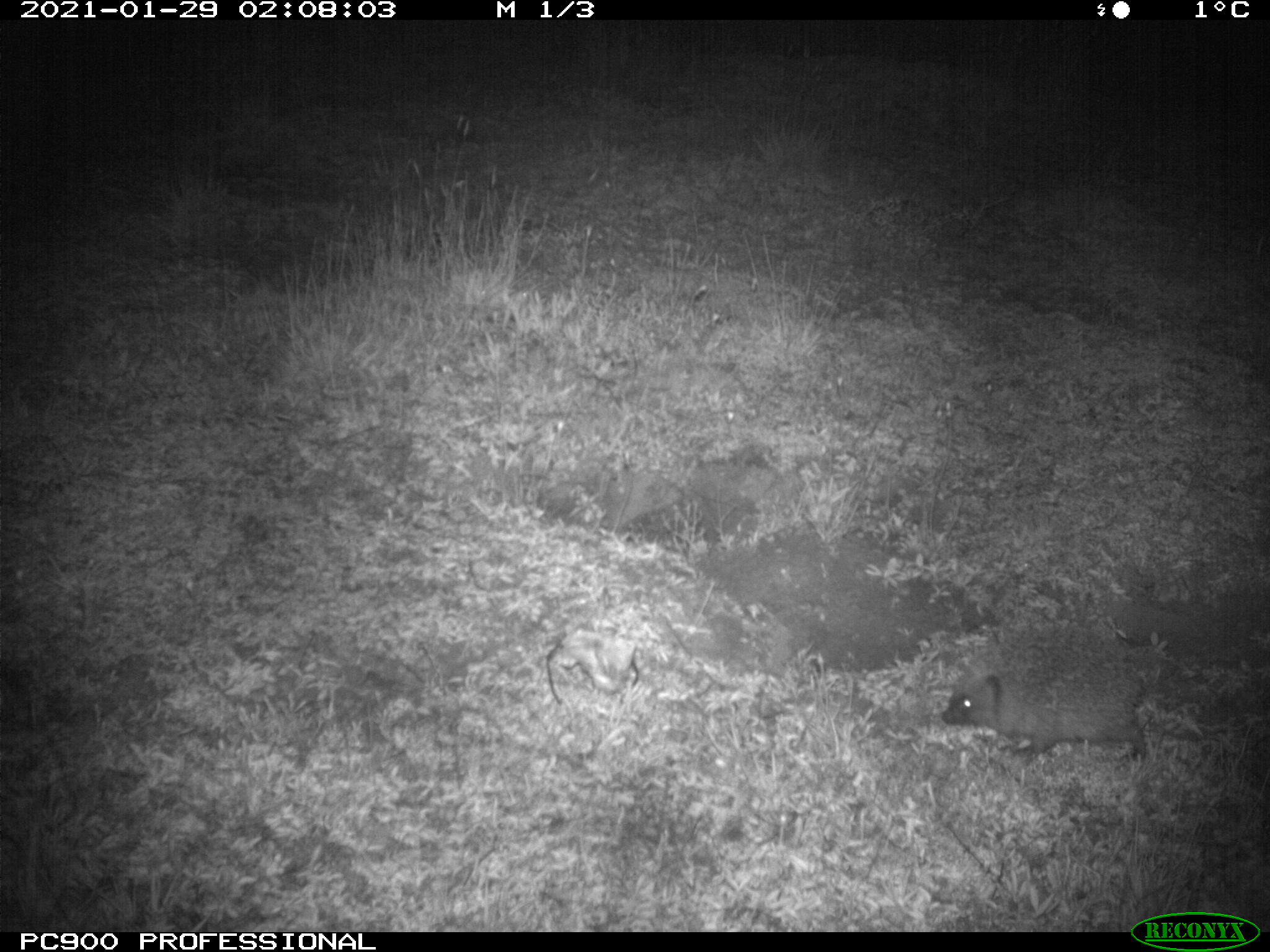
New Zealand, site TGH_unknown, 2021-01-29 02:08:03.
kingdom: Animalia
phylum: Chordata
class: Mammalia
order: Eulipotyphla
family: Erinaceidae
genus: Erinaceus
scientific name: Erinaceus europaeus europaeus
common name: european hedgehog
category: hedgehog